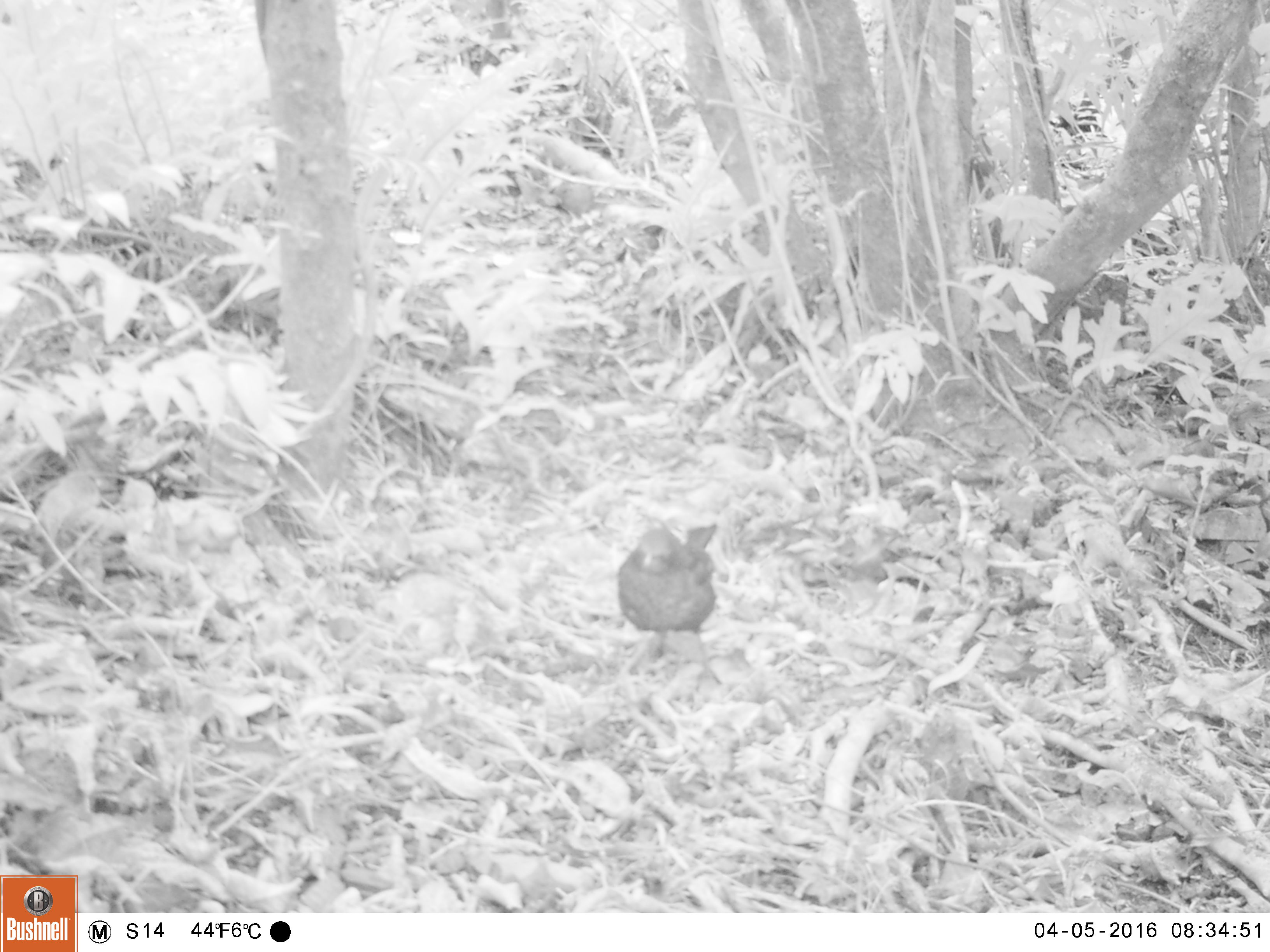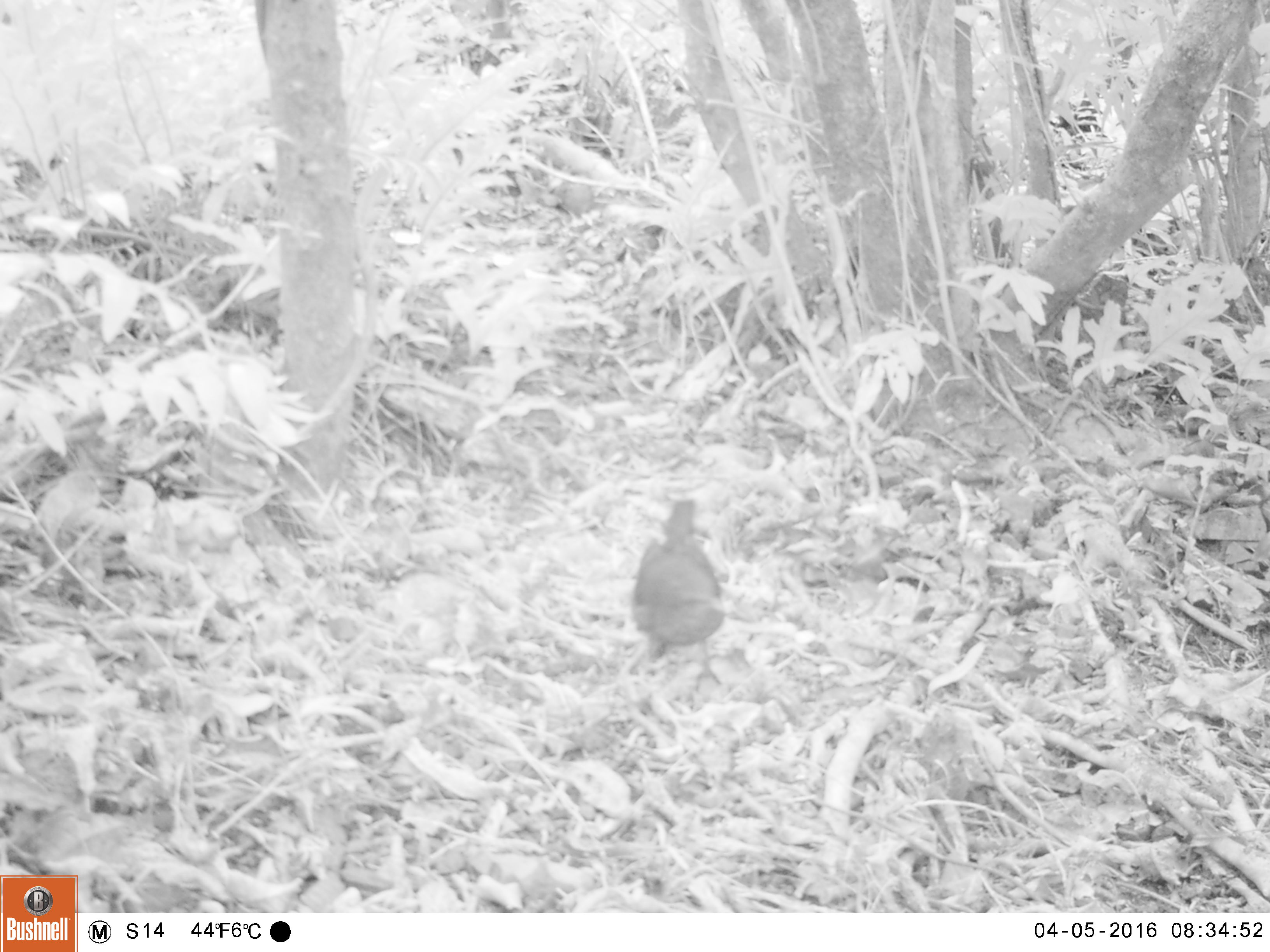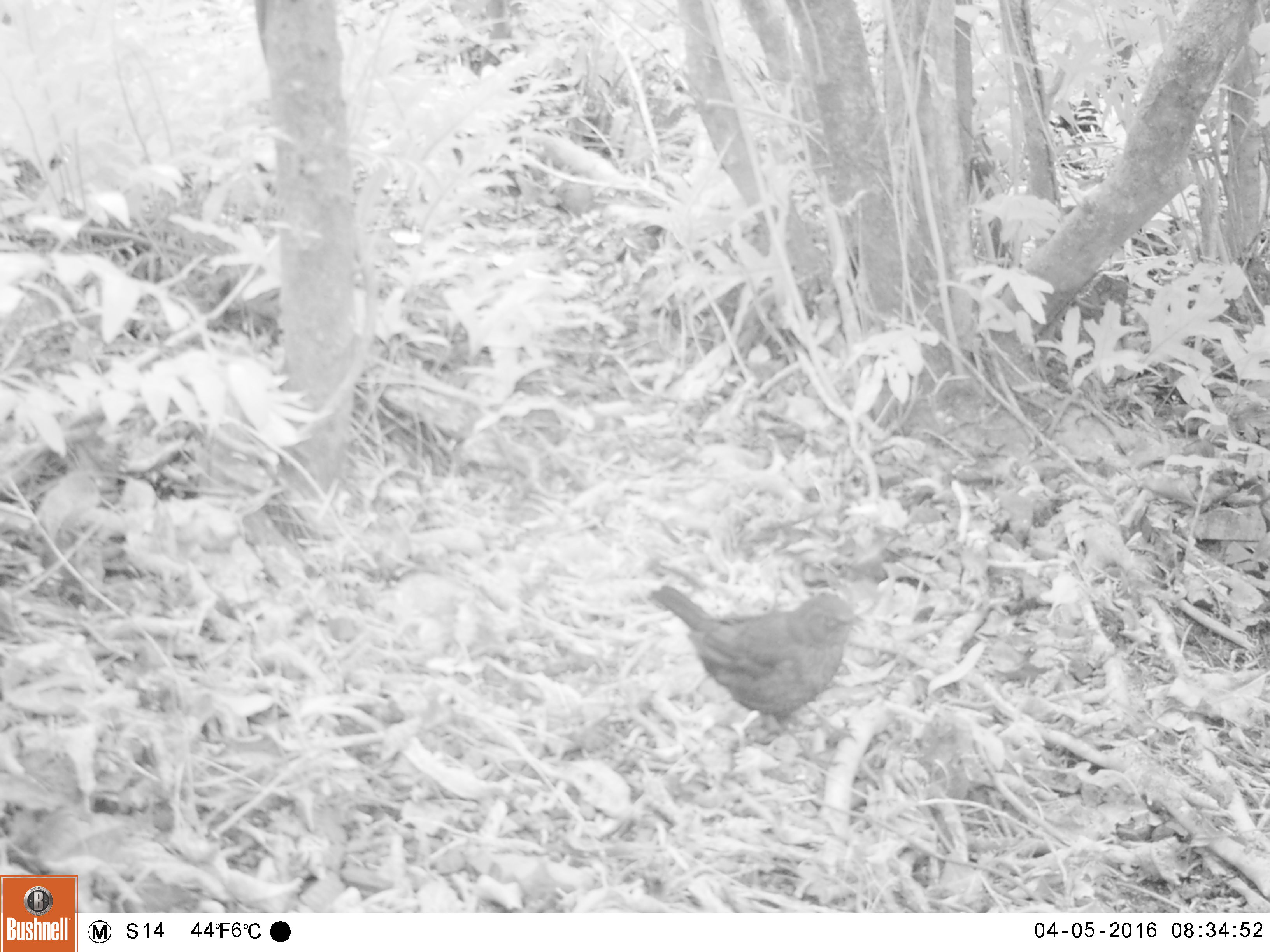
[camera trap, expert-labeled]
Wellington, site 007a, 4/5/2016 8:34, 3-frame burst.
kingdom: Animalia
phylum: Chordata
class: Aves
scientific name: Aves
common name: bird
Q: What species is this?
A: Bird (Aves).